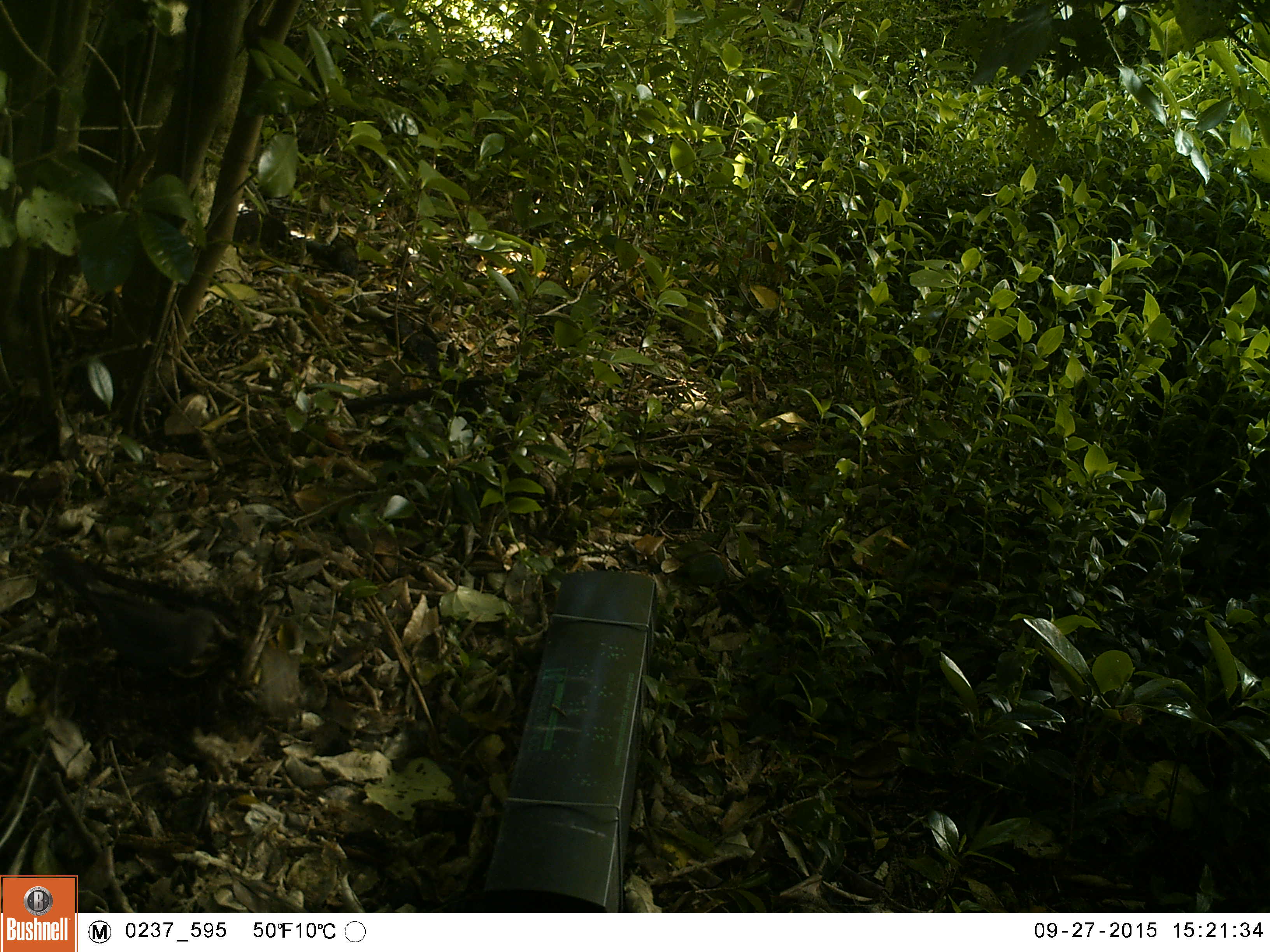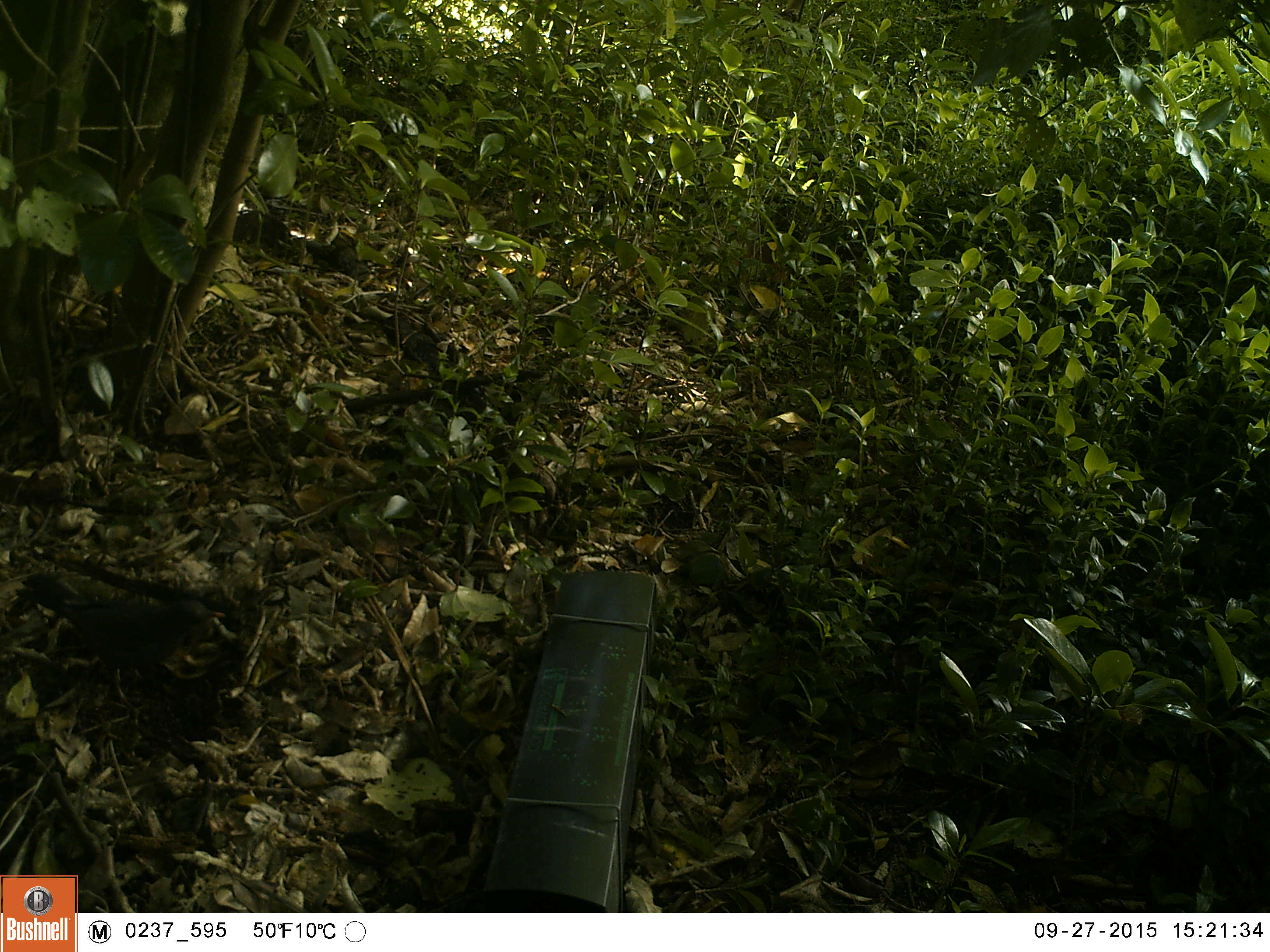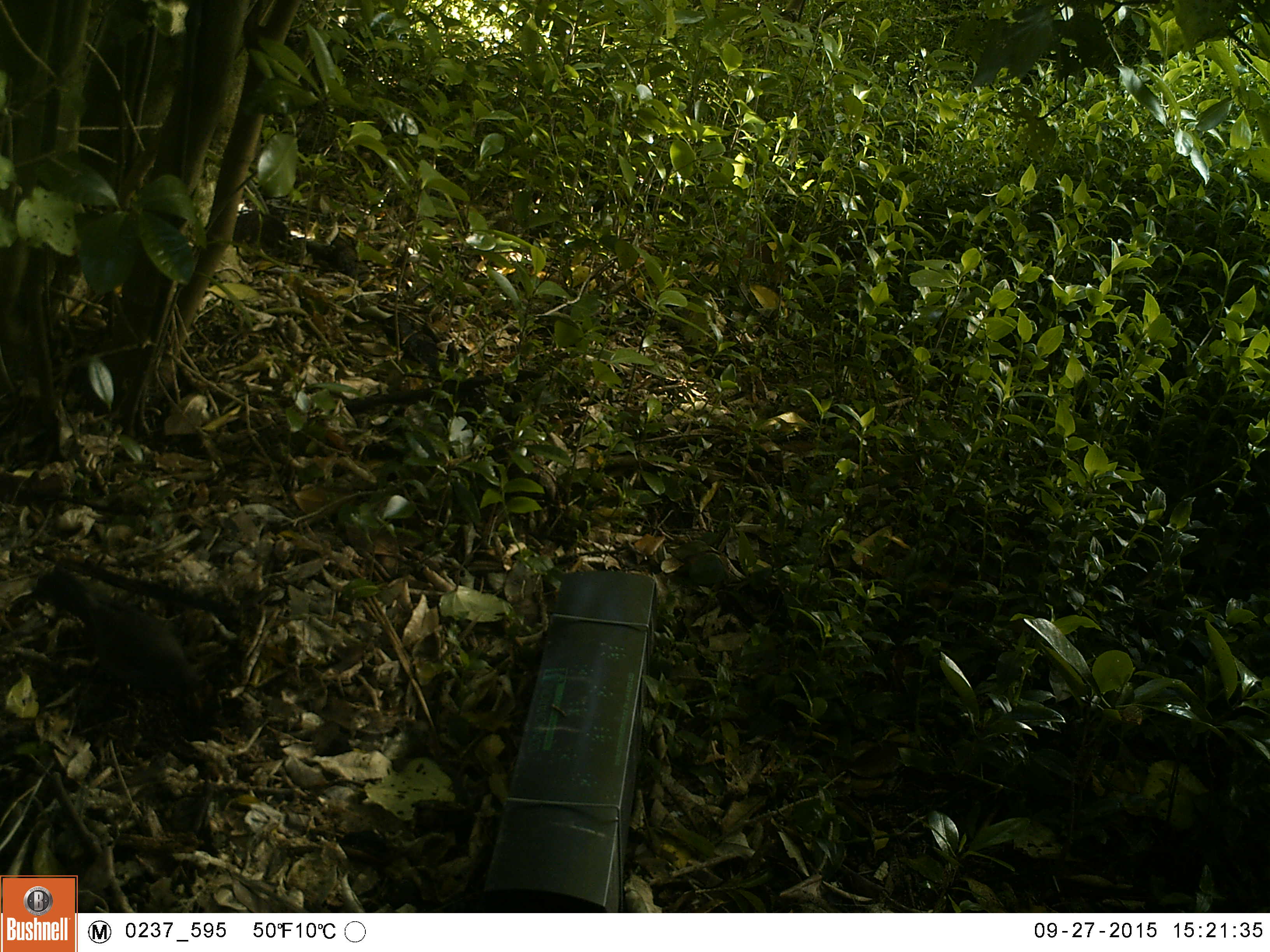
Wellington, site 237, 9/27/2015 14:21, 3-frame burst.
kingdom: Animalia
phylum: Chordata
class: Aves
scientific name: Aves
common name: bird